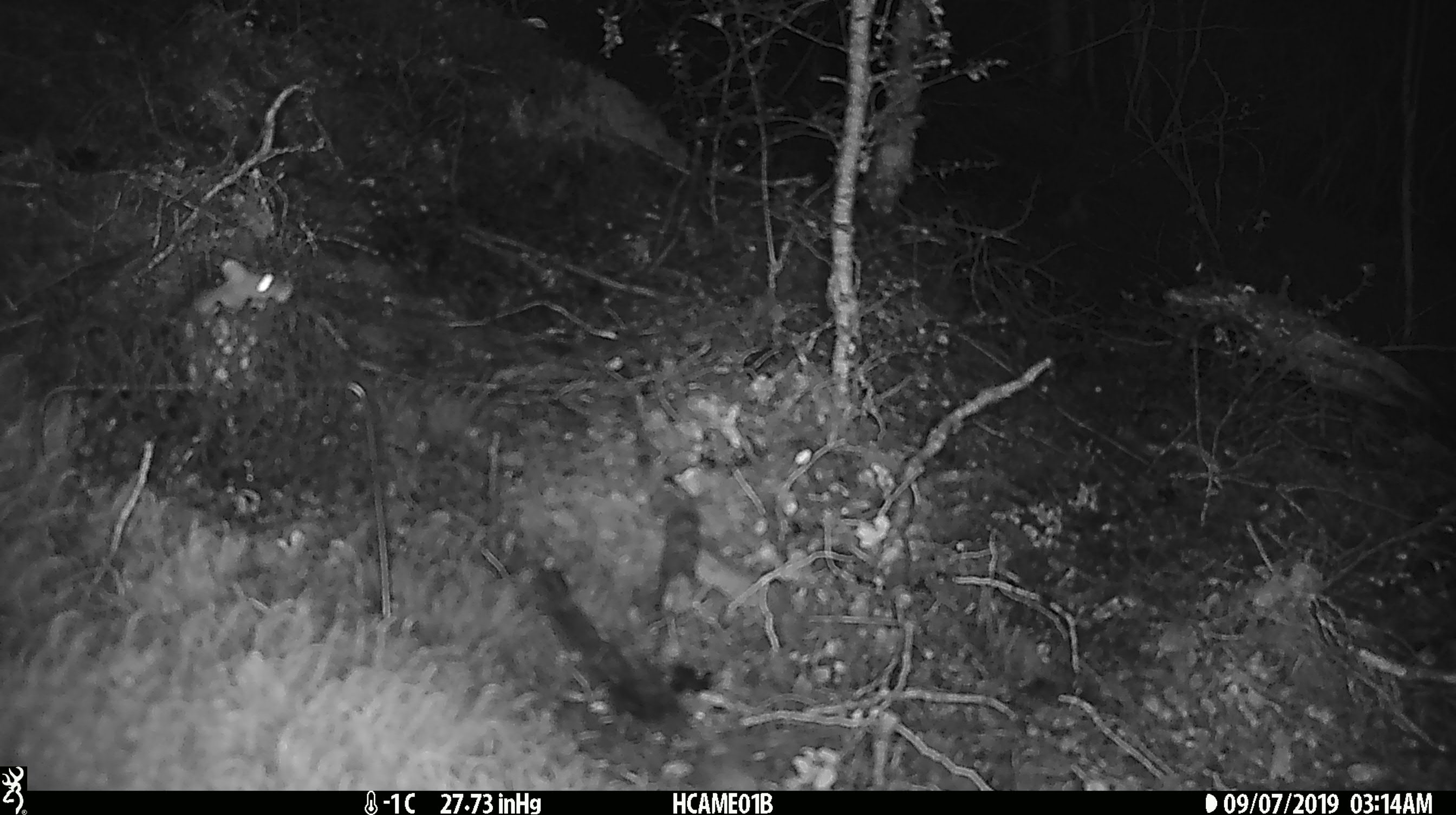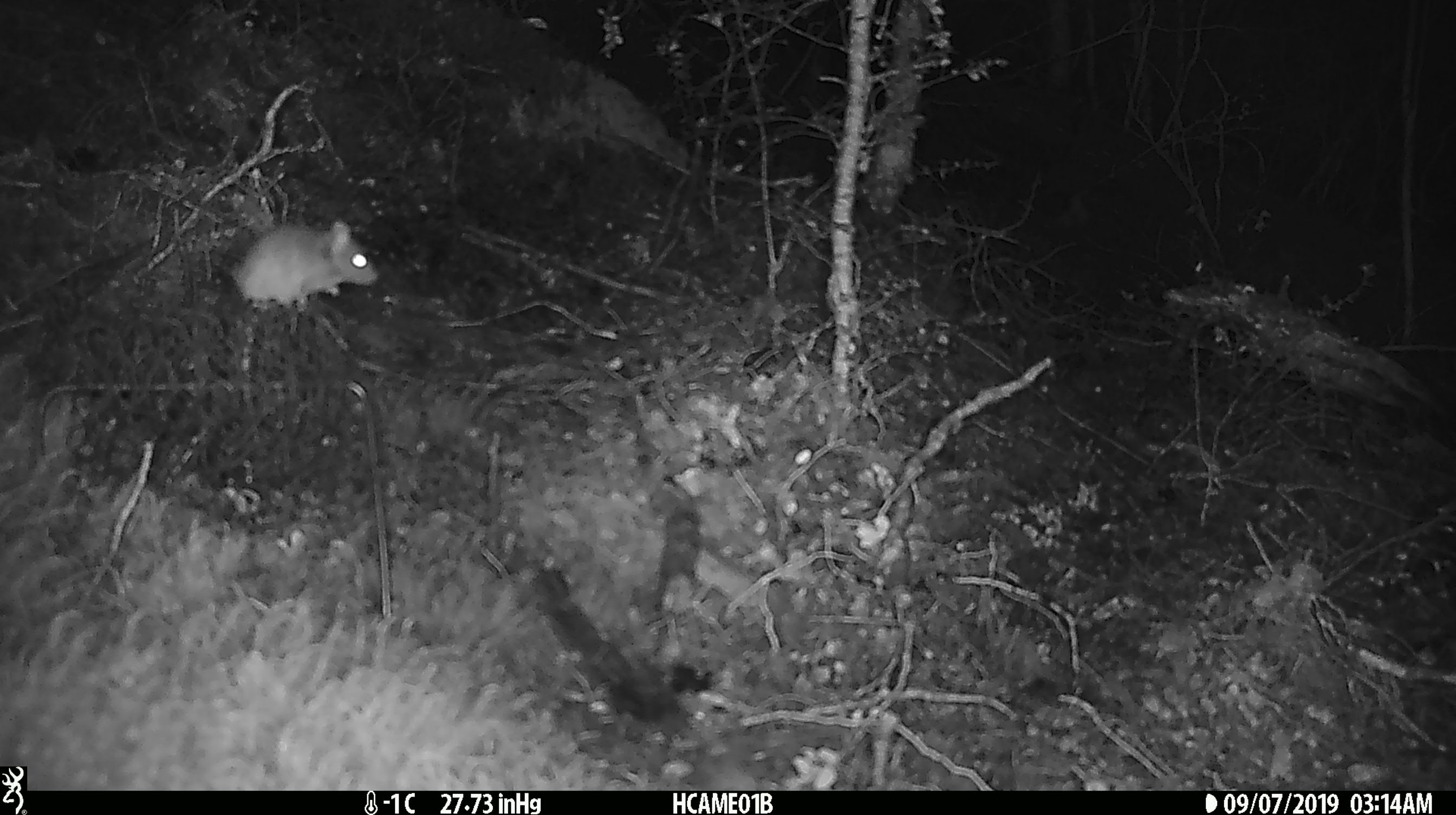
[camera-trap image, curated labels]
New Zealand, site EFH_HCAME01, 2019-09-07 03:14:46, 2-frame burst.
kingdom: Animalia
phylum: Chordata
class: Mammalia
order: Rodentia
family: Muridae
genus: Mus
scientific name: Mus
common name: mouse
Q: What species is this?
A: Mouse (Mus).